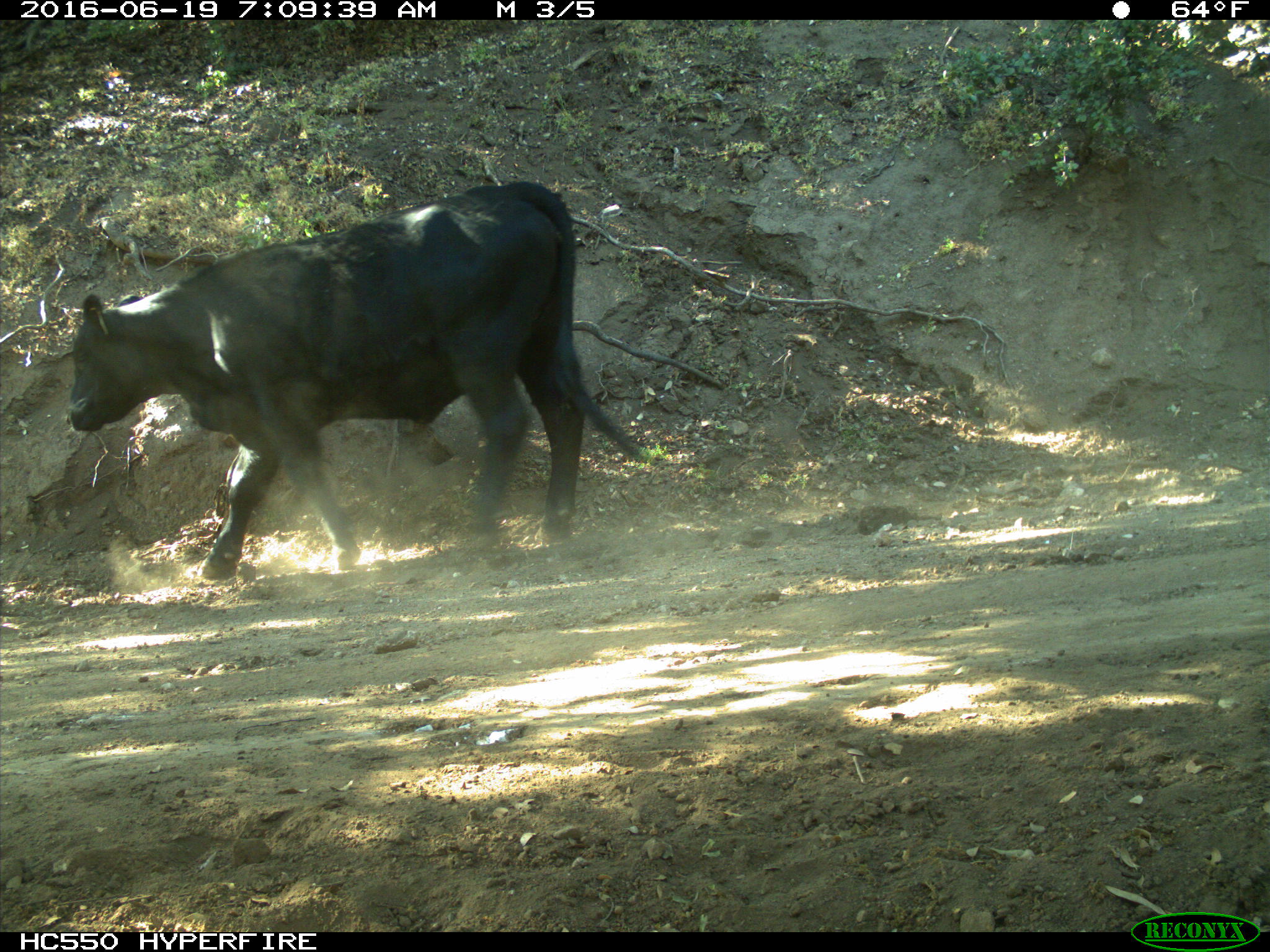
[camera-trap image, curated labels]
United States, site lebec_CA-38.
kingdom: Animalia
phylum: Chordata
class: Mammalia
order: Artiodactyla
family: Bovidae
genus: Bos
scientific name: Bos taurus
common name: domestic cow